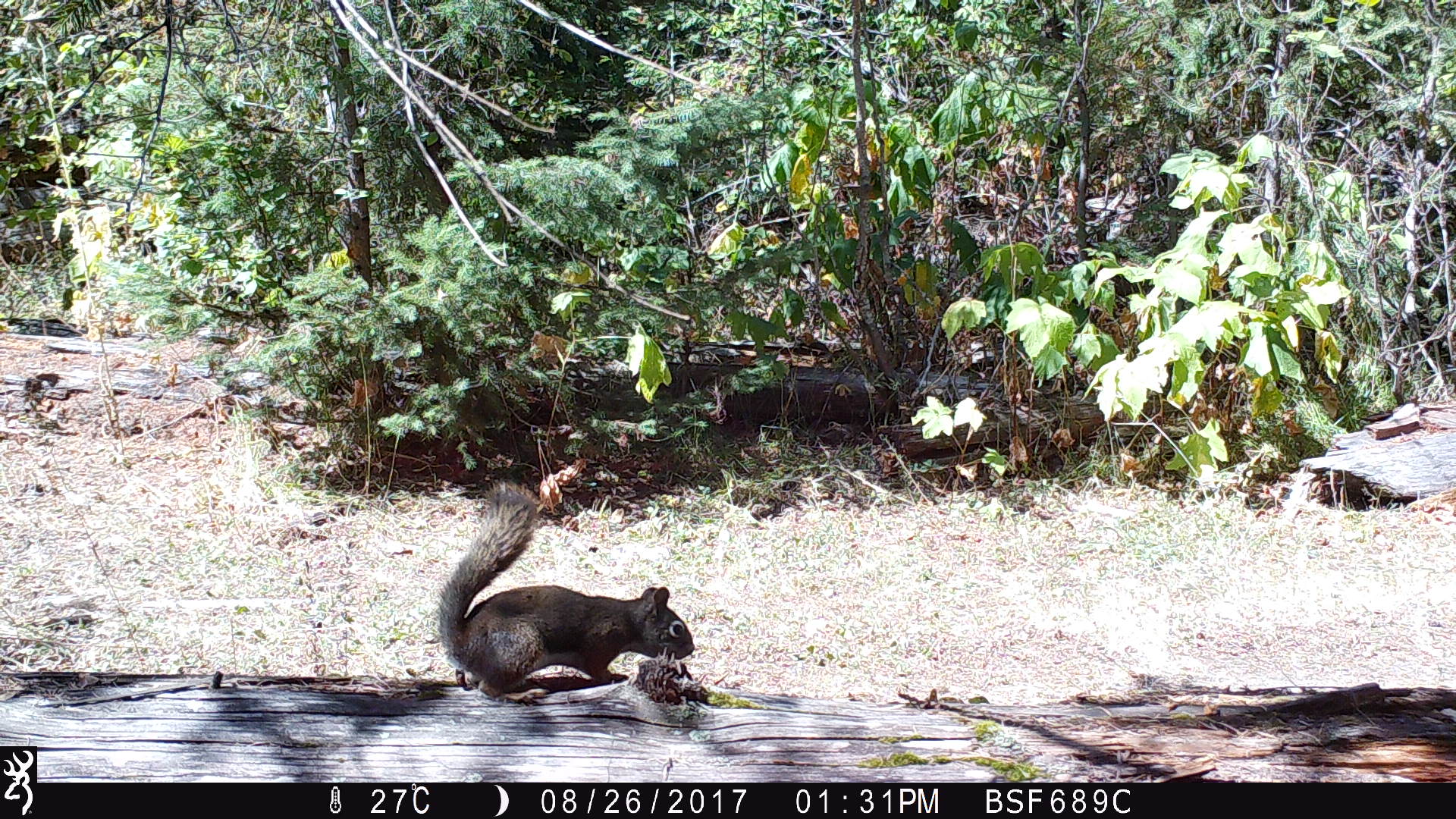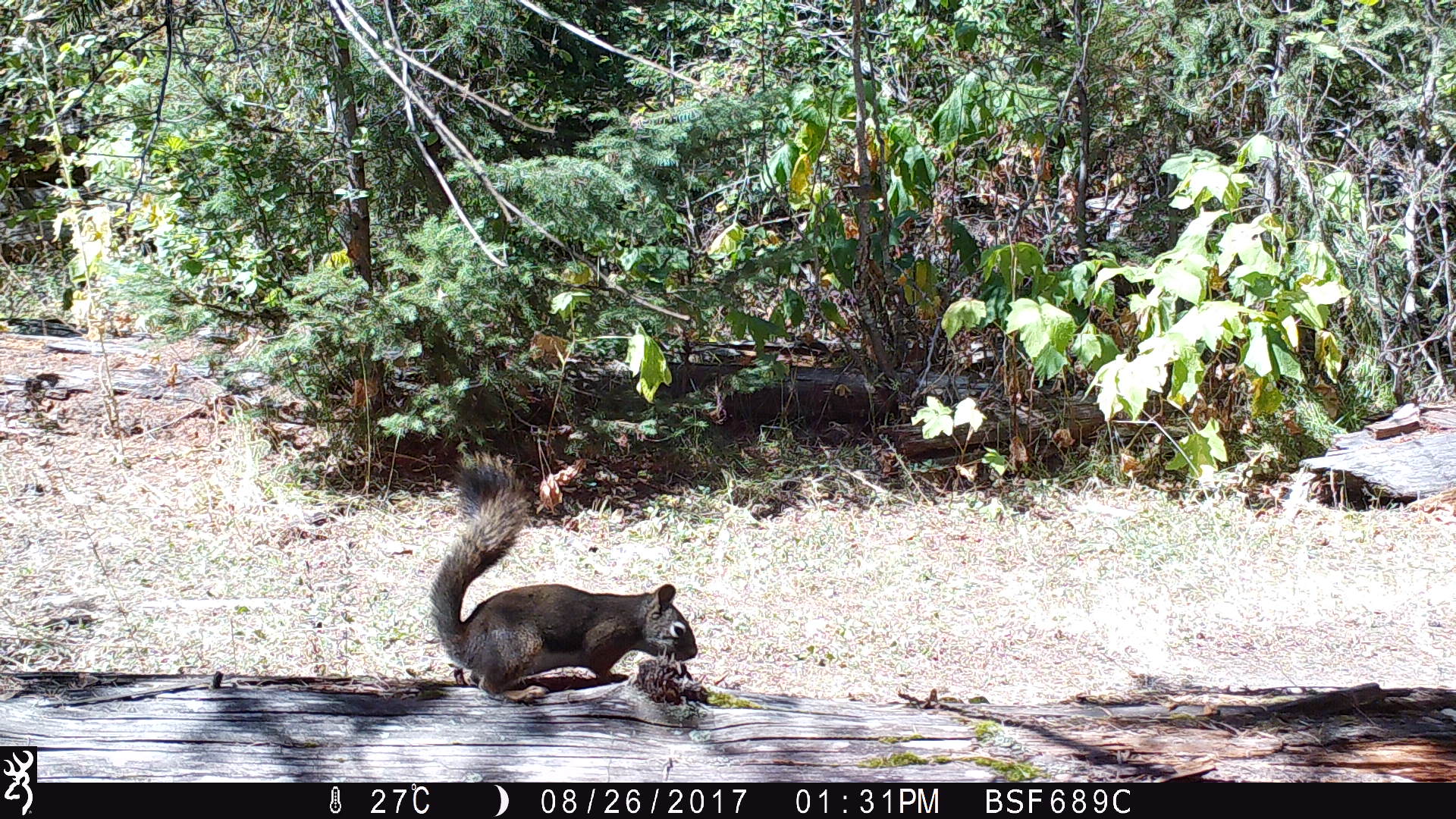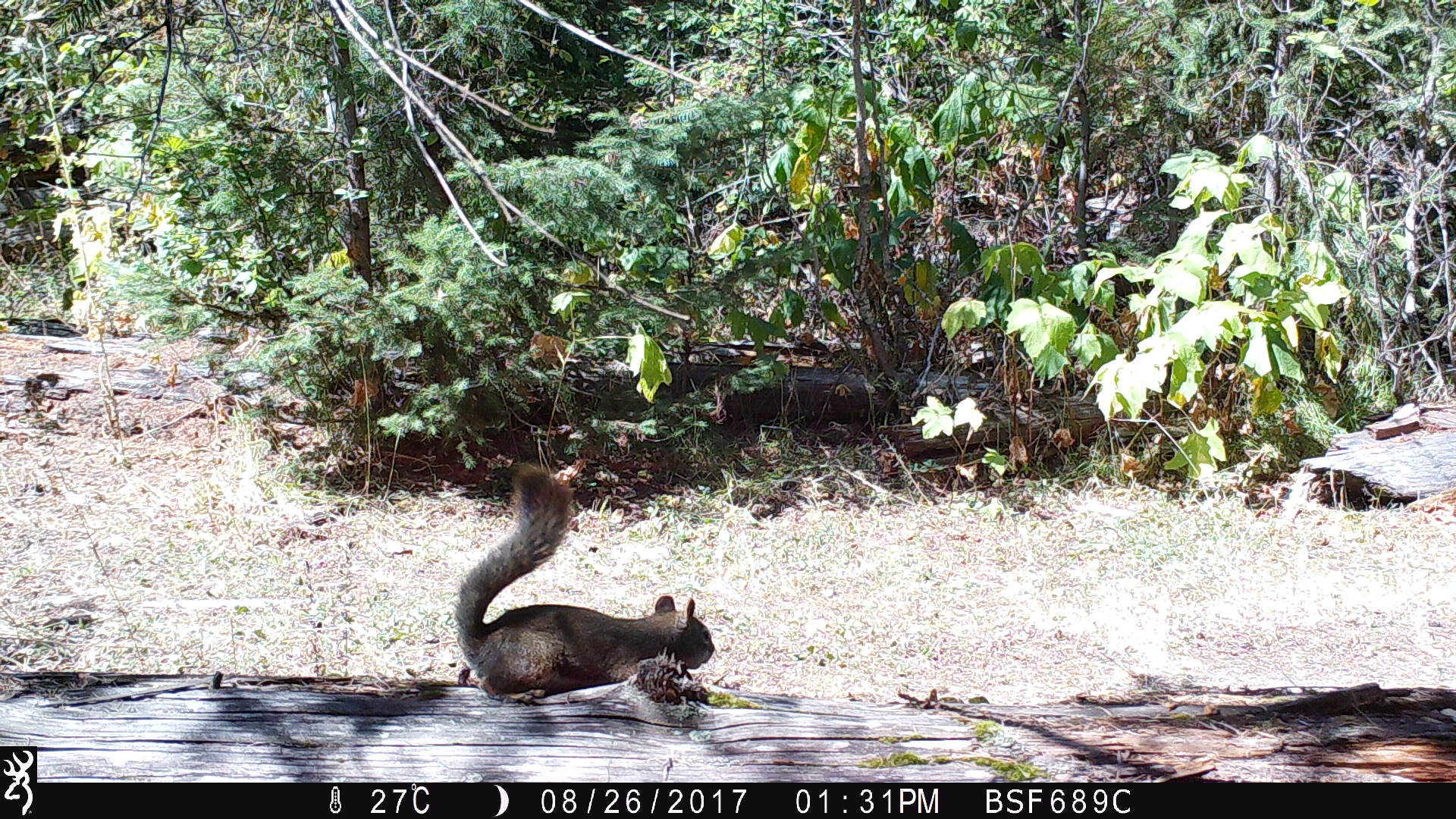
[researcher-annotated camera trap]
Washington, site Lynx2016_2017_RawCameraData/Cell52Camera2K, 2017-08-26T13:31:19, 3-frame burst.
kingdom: Animalia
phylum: Chordata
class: Mammalia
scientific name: Mammalia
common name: small mammal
Small mammal (Mammalia). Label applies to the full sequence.